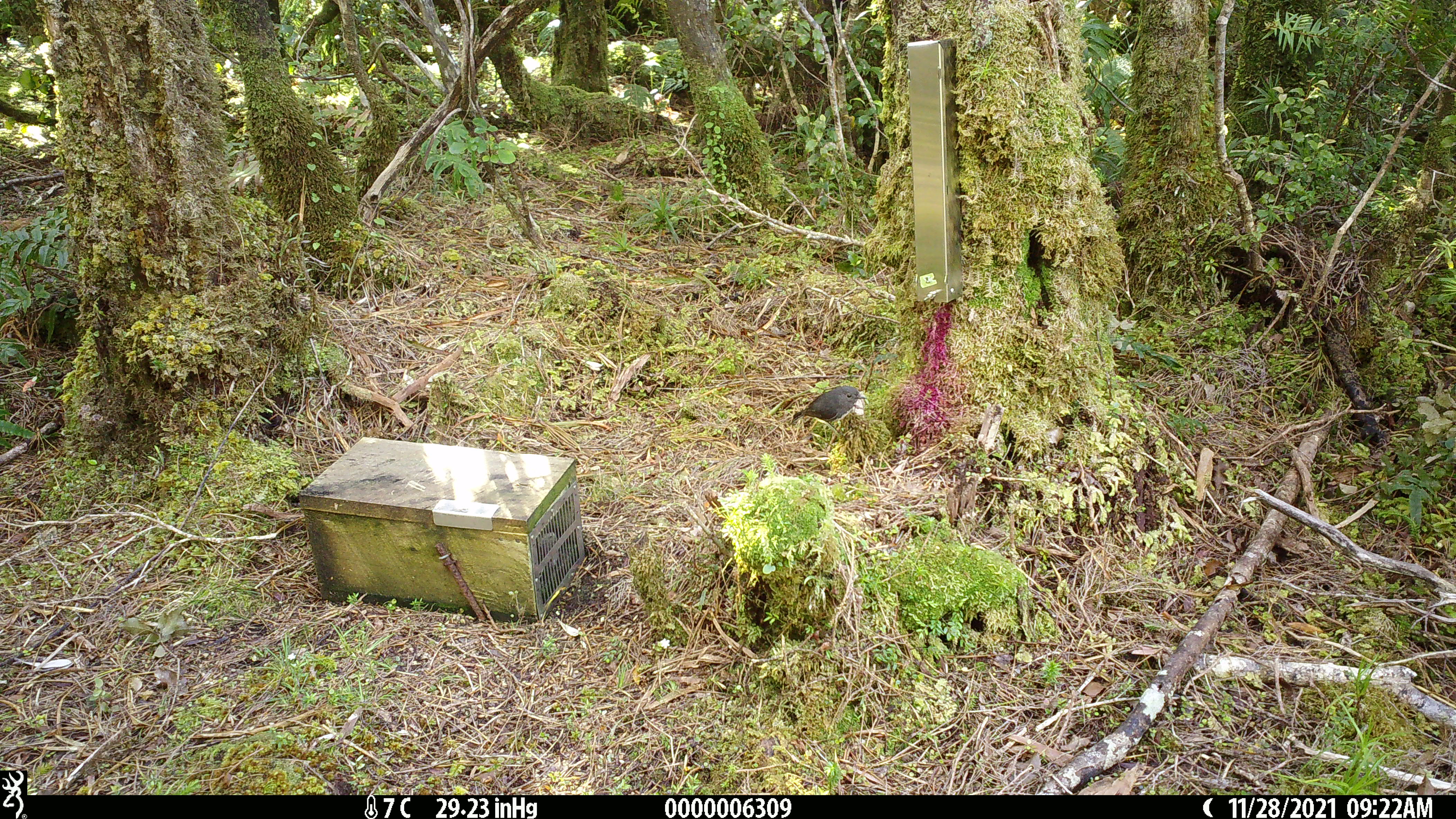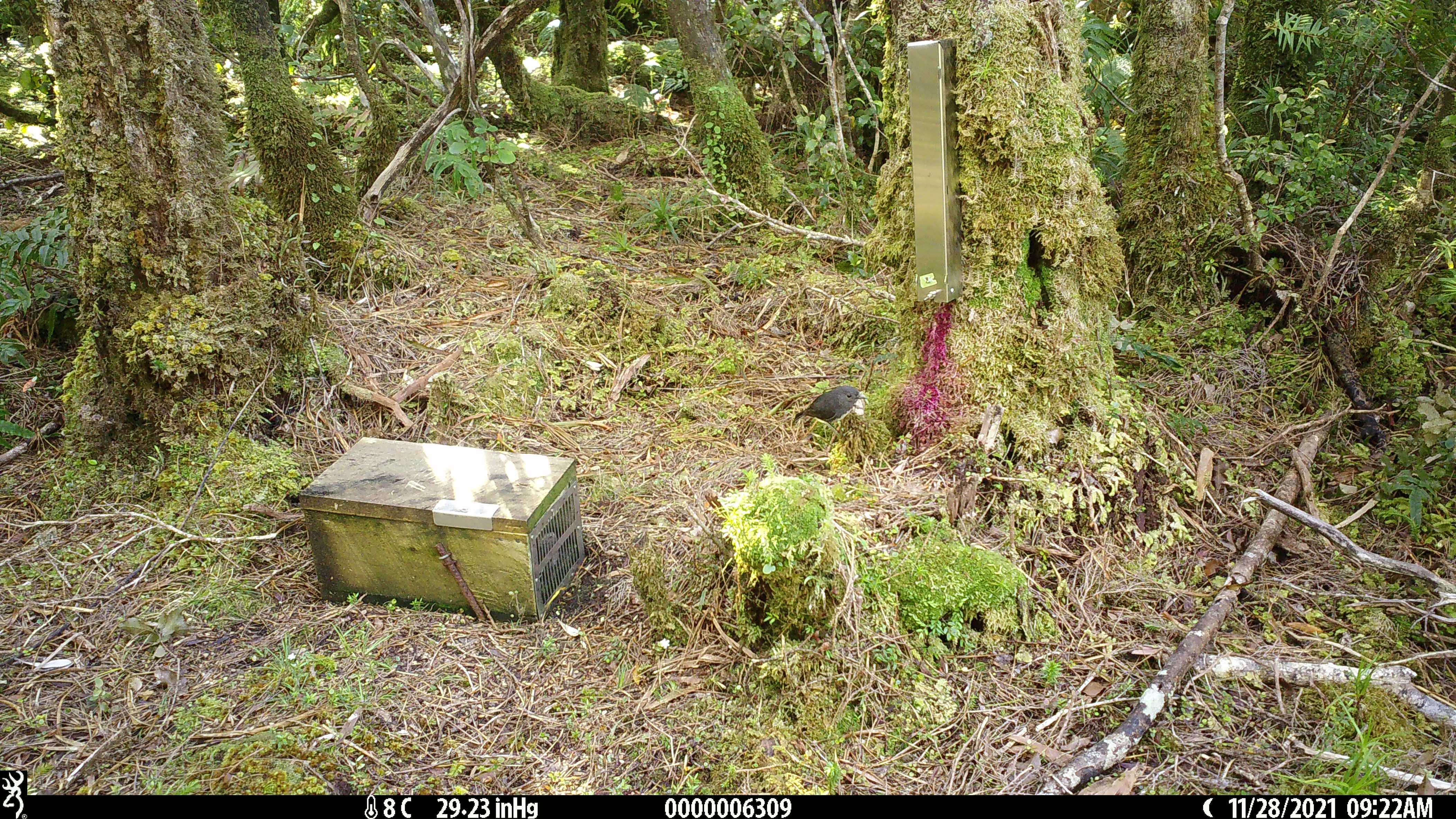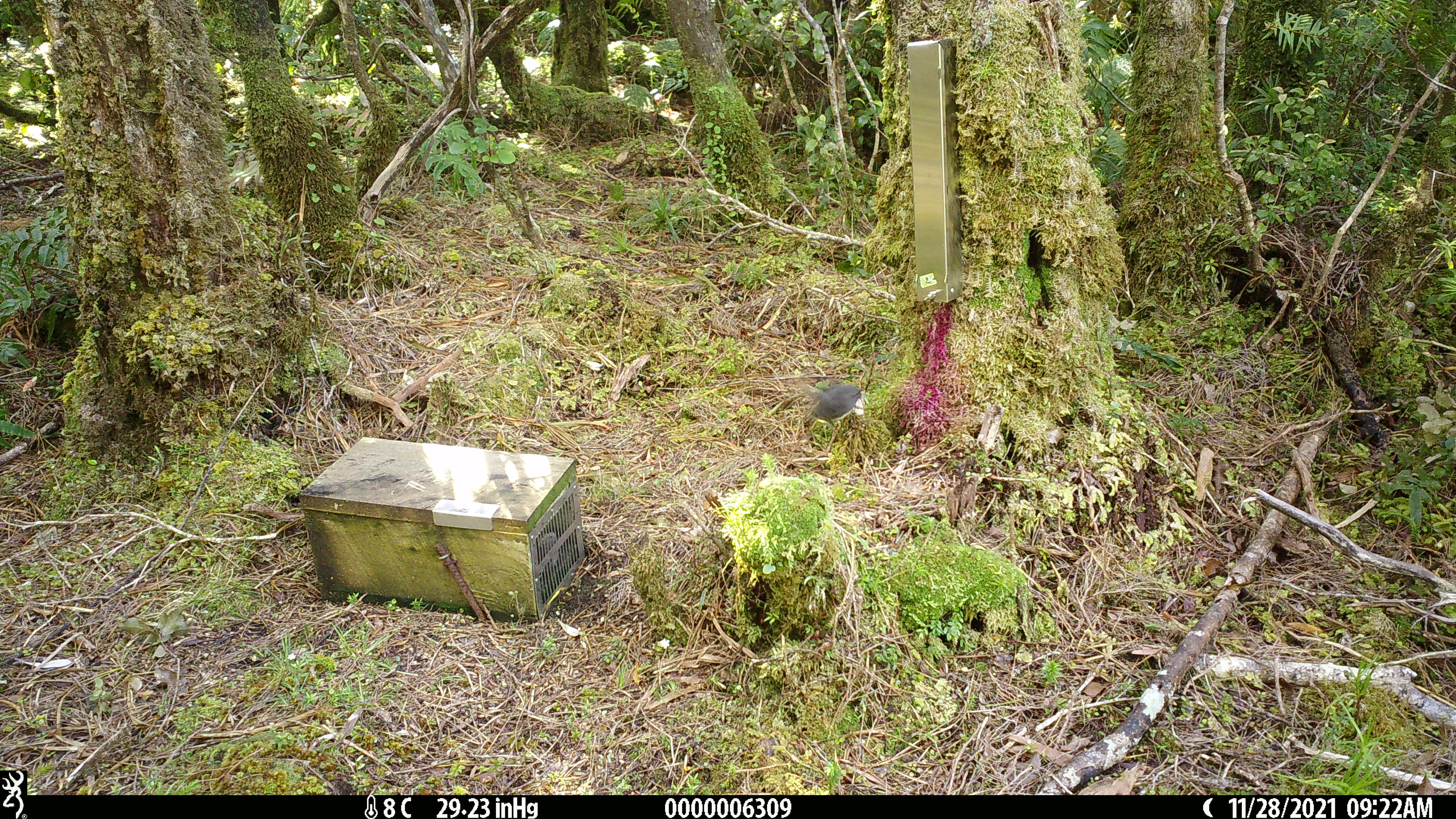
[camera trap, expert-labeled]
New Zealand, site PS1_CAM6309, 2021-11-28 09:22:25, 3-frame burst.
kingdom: Animalia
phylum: Chordata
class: Aves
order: Passeriformes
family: Petroicidae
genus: Petroica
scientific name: Petroica australis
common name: new zealand robin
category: robin